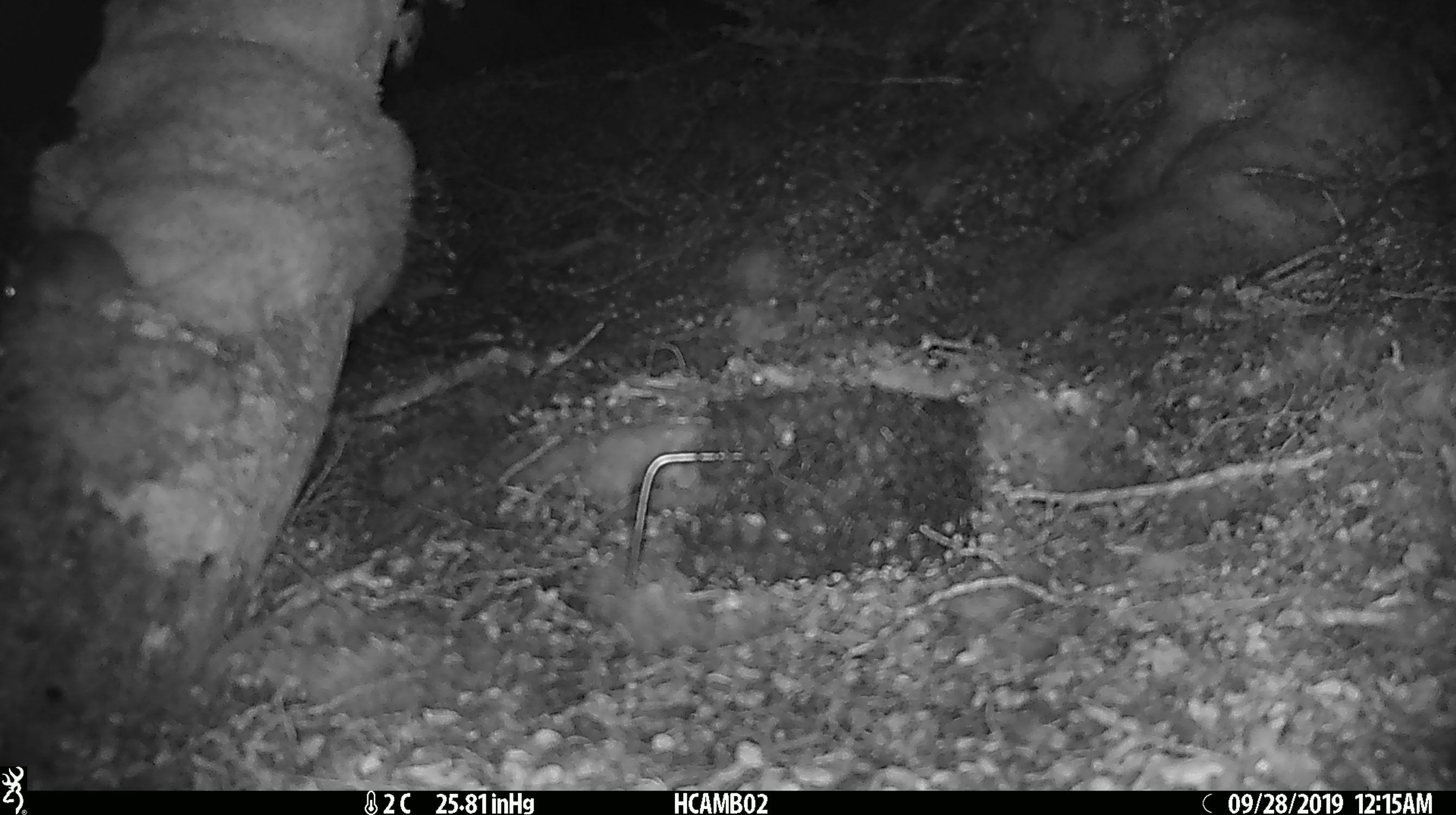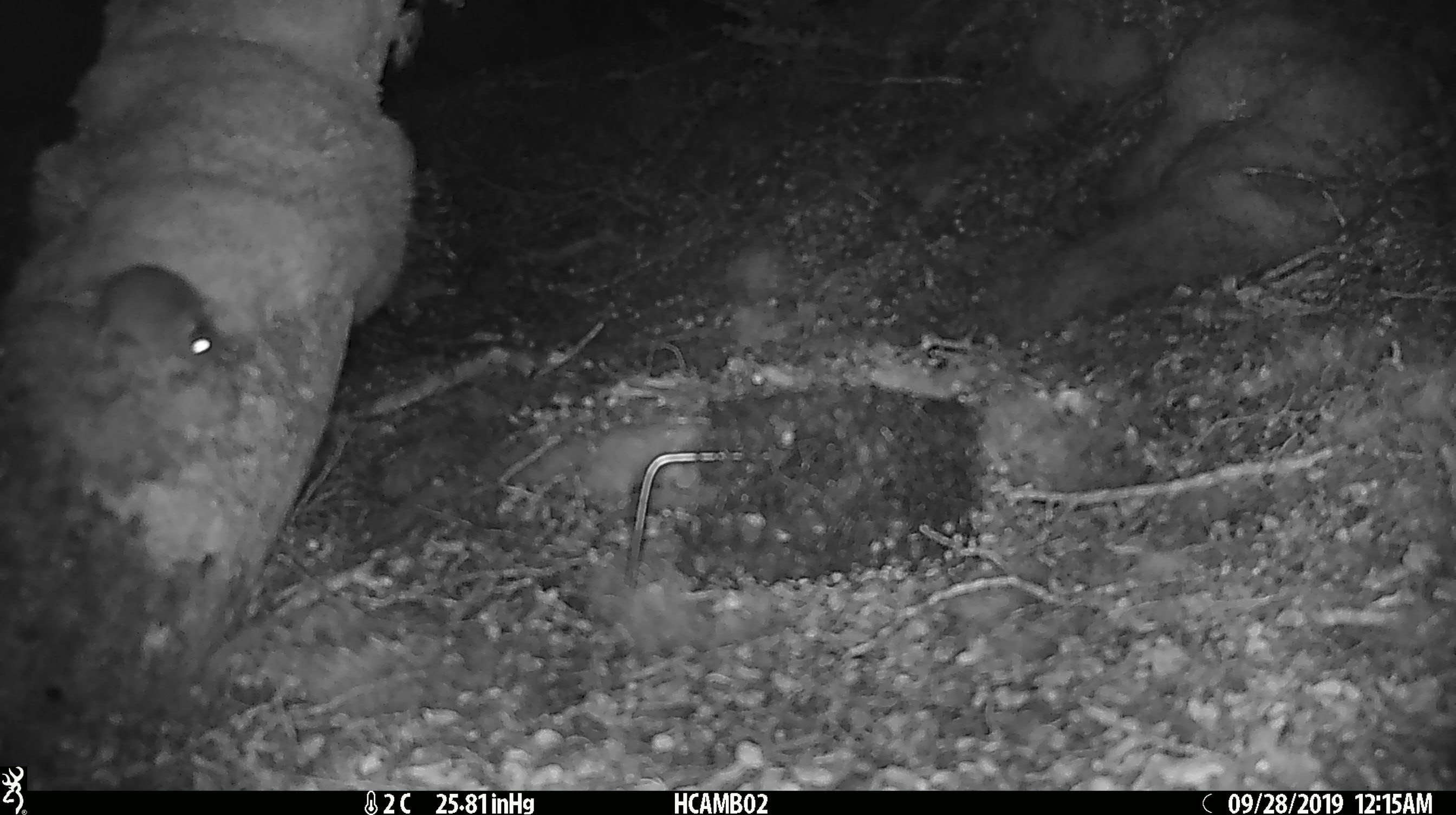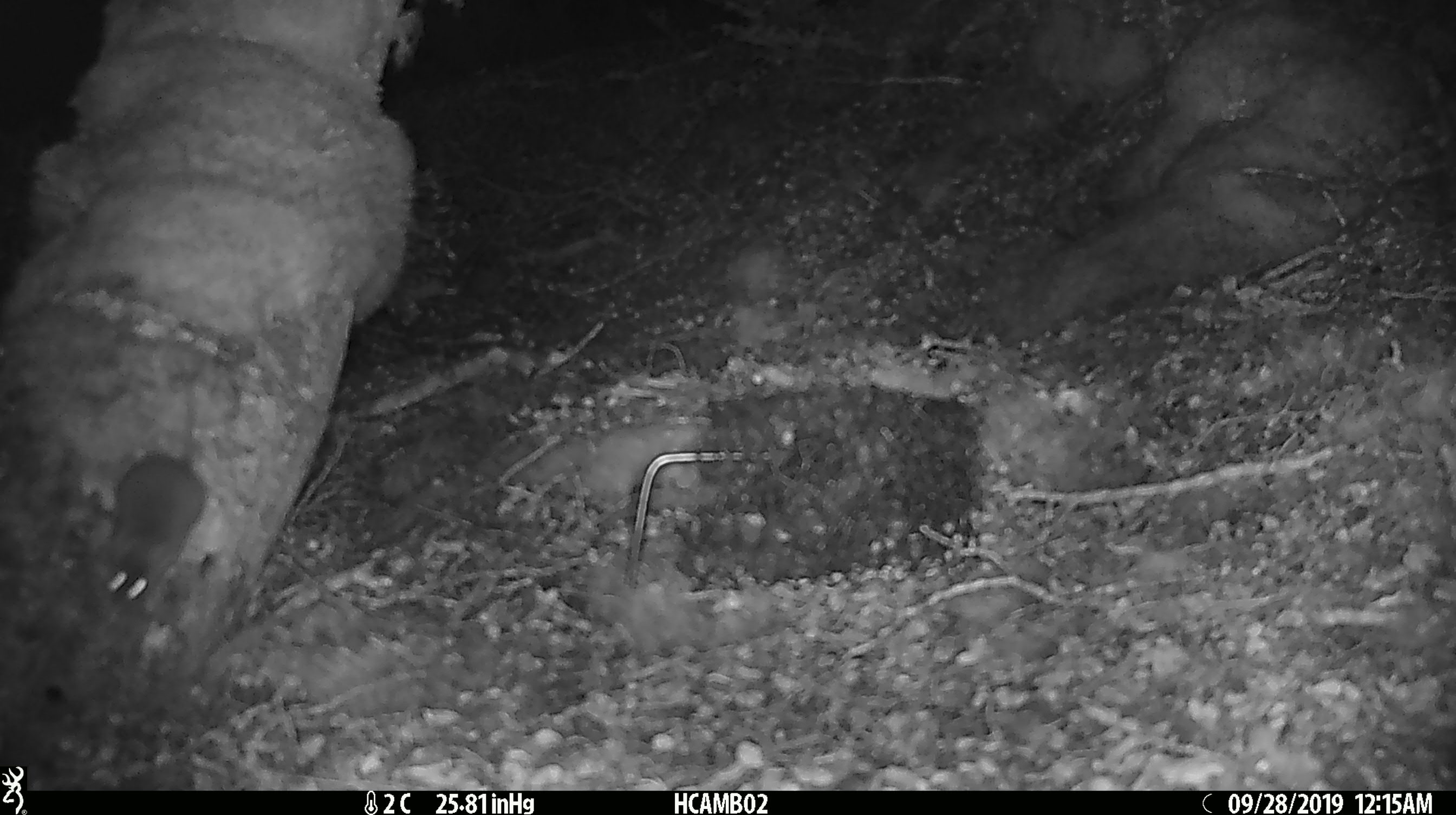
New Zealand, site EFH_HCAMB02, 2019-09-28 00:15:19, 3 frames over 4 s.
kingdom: Animalia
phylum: Chordata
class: Mammalia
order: Rodentia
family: Muridae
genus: Mus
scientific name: Mus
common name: mouse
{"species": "mouse (Mus)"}